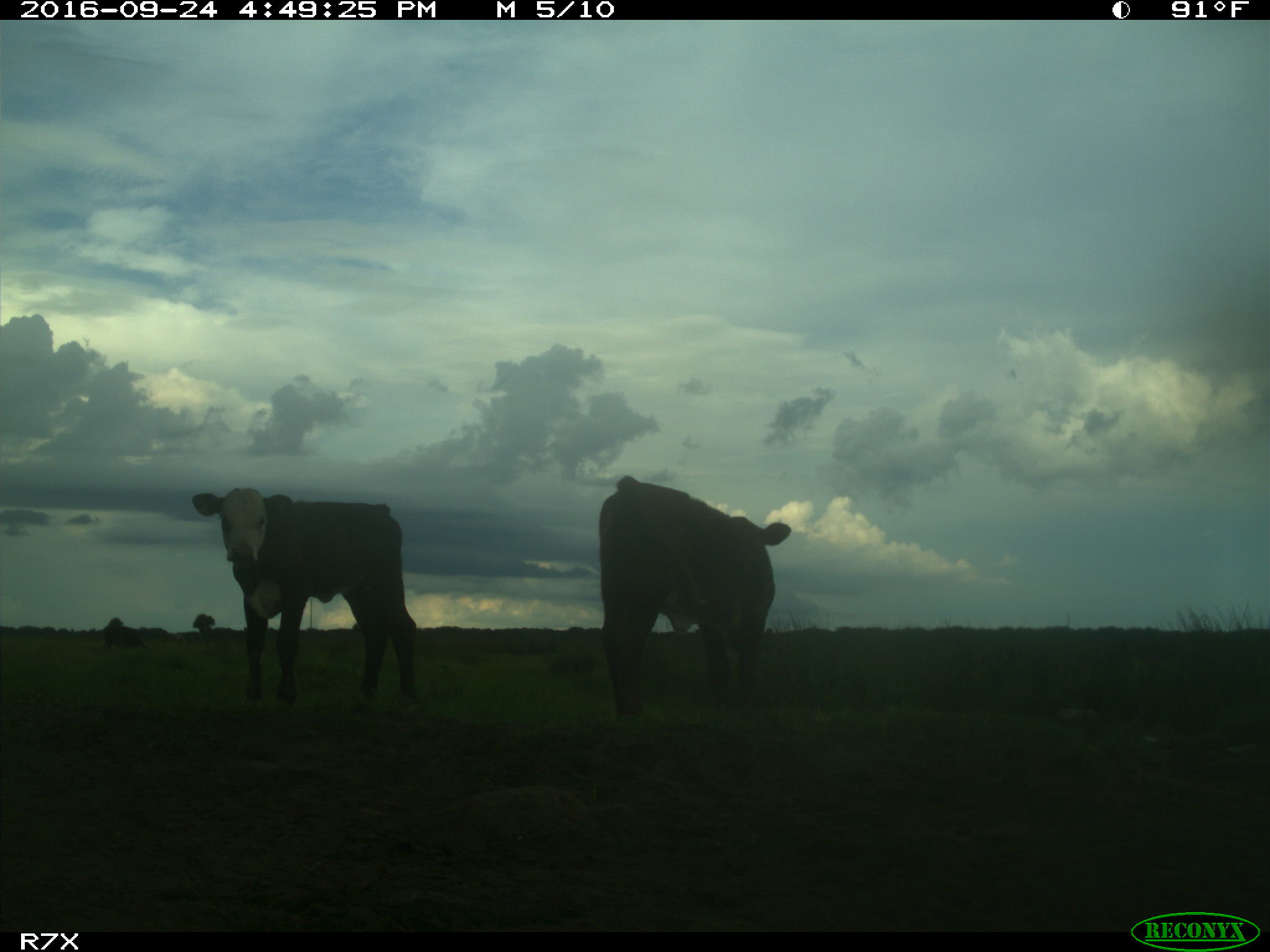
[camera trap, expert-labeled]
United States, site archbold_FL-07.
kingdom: Animalia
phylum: Chordata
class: Mammalia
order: Artiodactyla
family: Bovidae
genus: Bos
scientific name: Bos taurus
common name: domestic cow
Bos taurus (domestic cow).